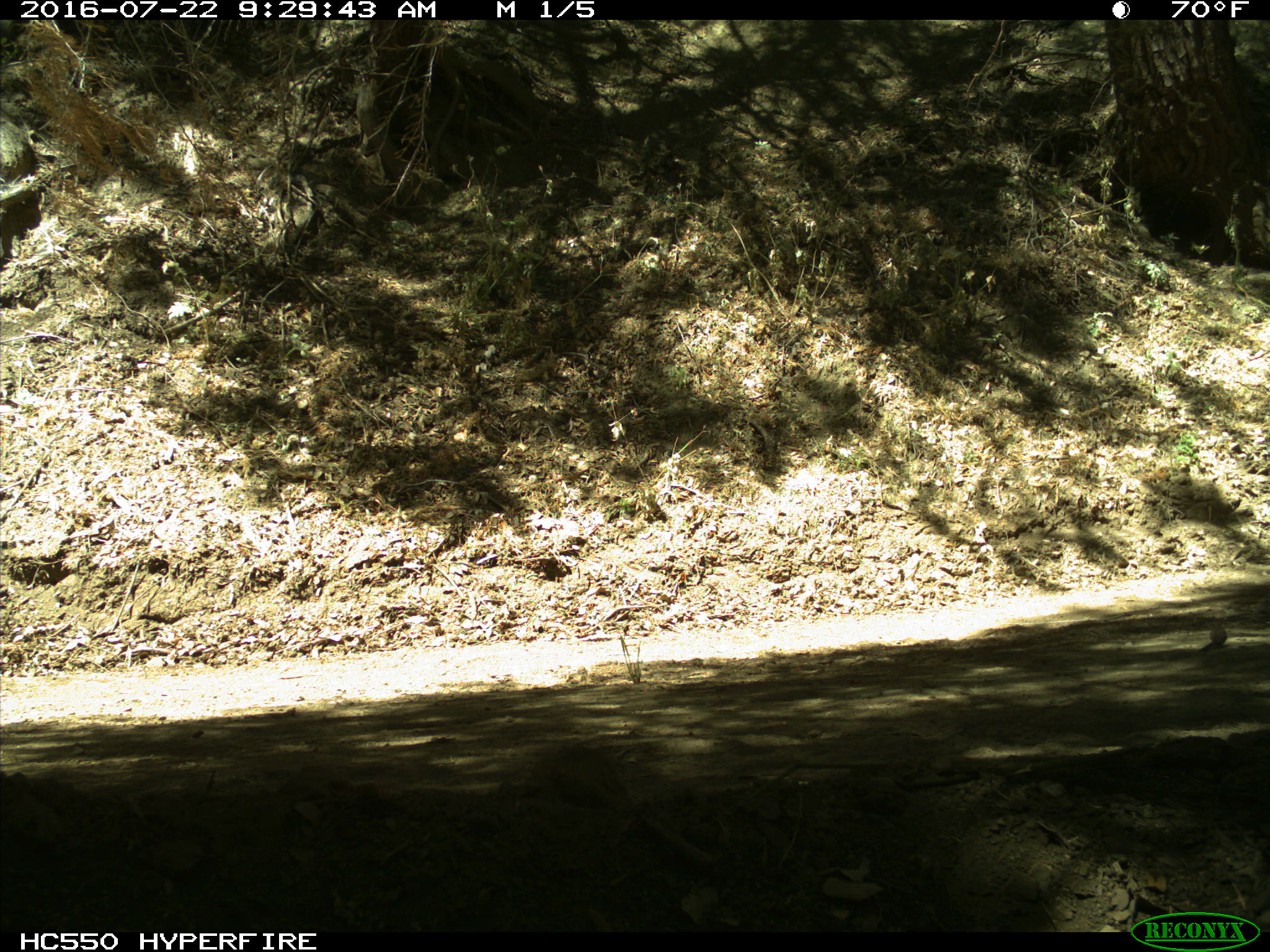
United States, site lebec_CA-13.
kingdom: Animalia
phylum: Chordata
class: Aves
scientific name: Aves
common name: birds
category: unidentified bird